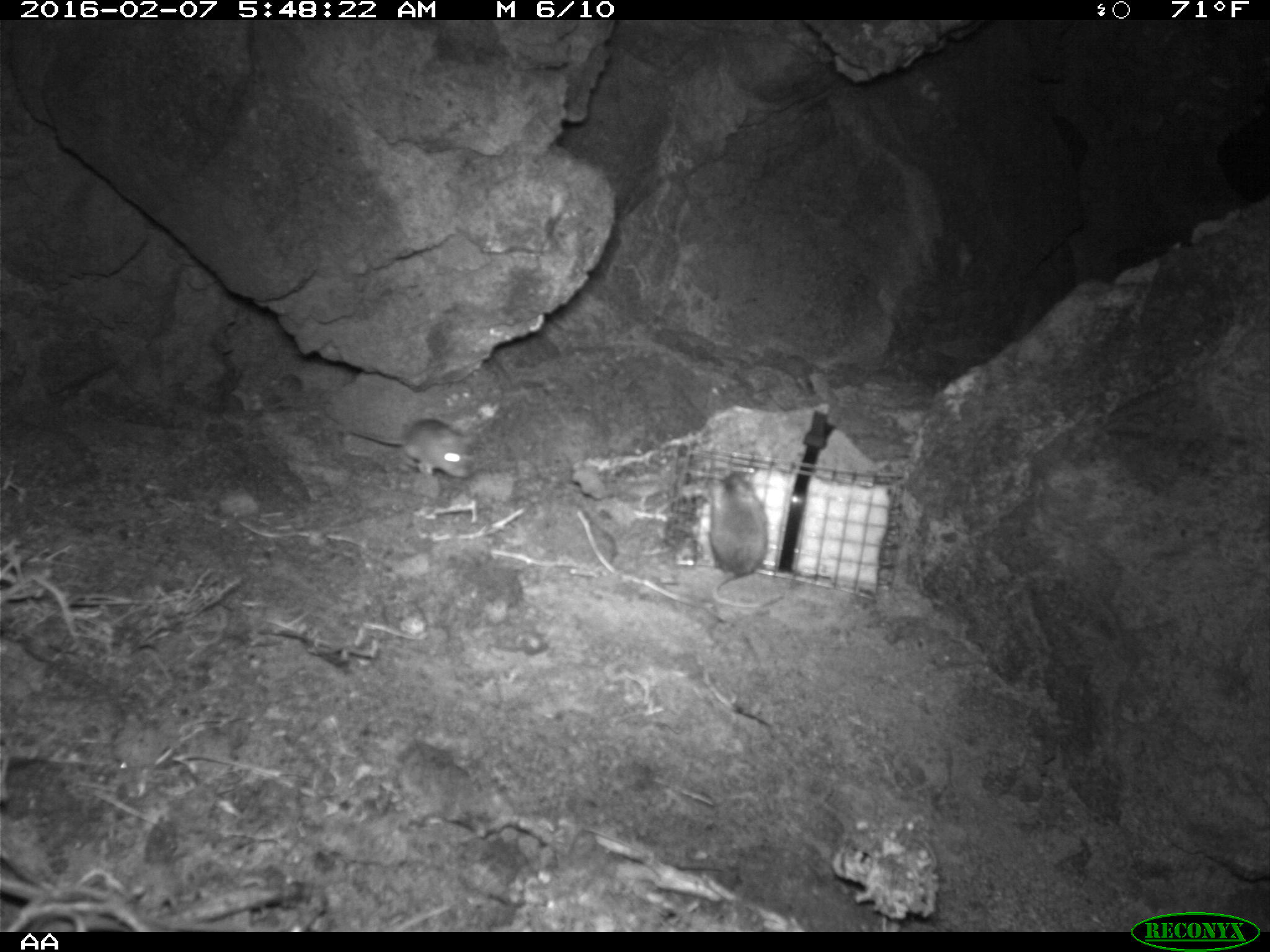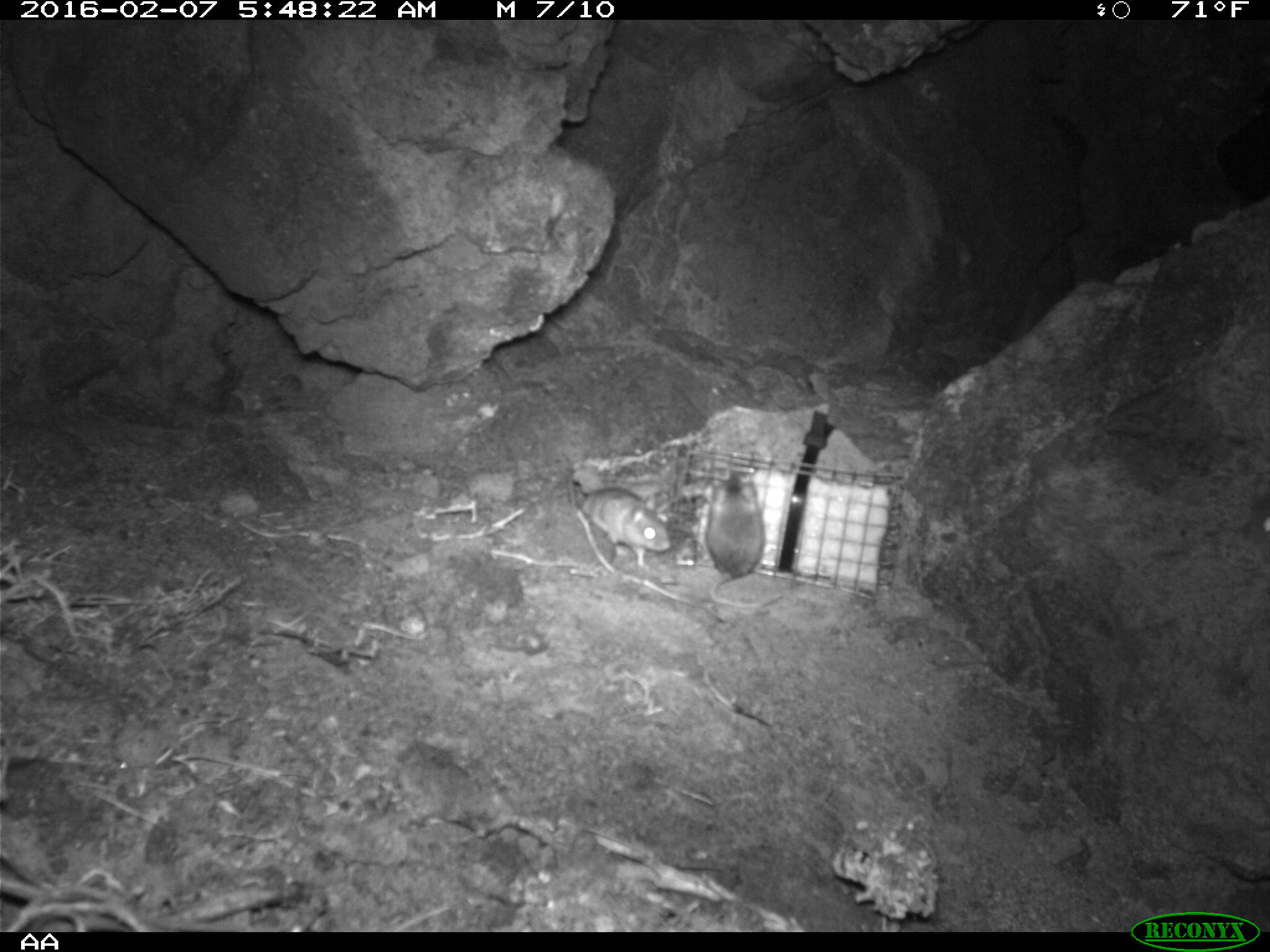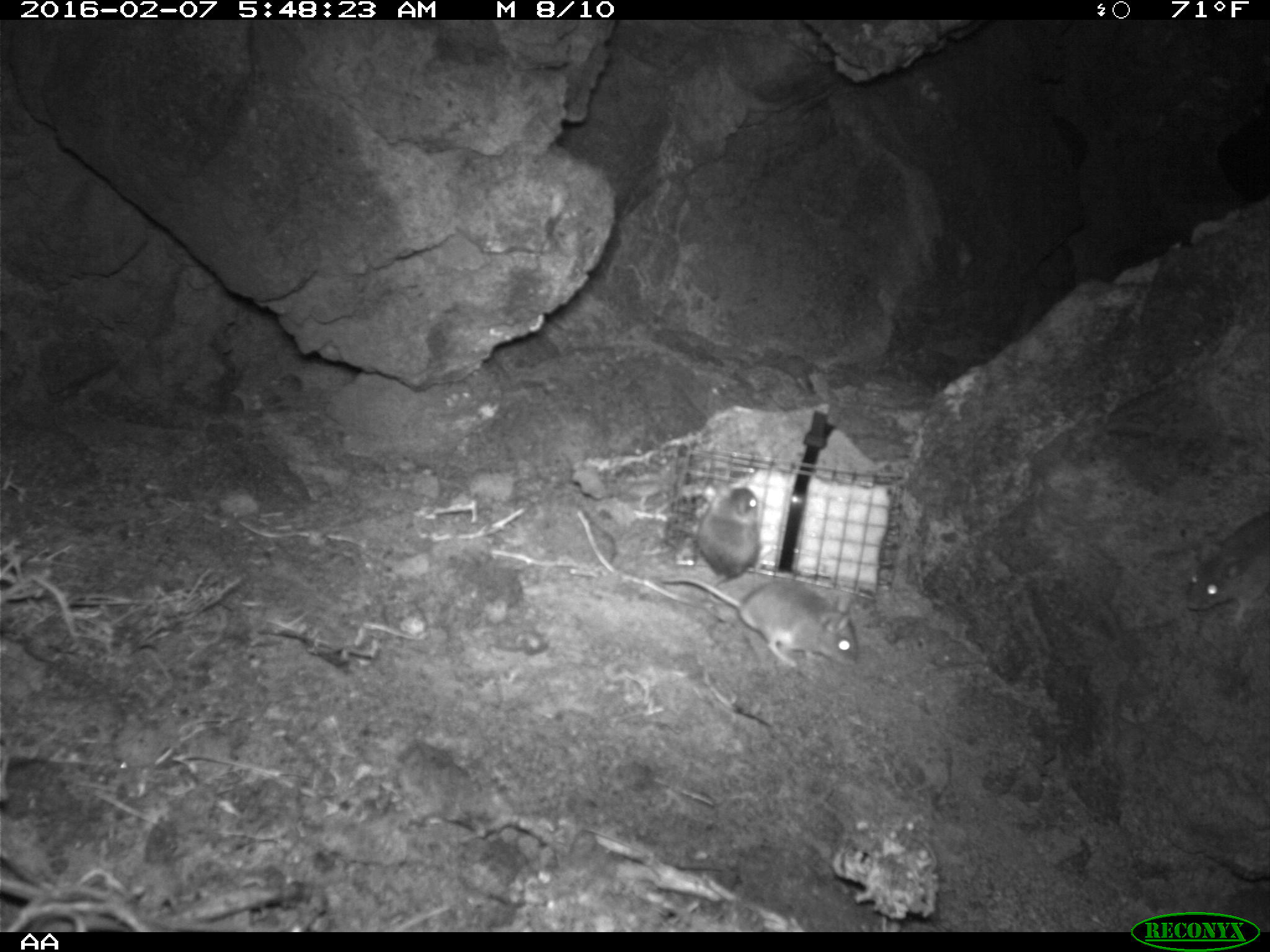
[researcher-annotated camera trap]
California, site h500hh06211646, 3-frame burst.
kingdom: Animalia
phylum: Chordata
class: Mammalia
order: Rodentia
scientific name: Rodentia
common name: rodent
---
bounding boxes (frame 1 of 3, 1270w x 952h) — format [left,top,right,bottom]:
rodent: [710,470,783,607]; [349,420,471,478]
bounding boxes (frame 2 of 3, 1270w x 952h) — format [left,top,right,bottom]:
rodent: [698,476,779,607]; [567,490,670,591]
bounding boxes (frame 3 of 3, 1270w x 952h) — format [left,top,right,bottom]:
rodent: [659,570,858,666]; [1182,509,1269,637]; [689,483,763,591]